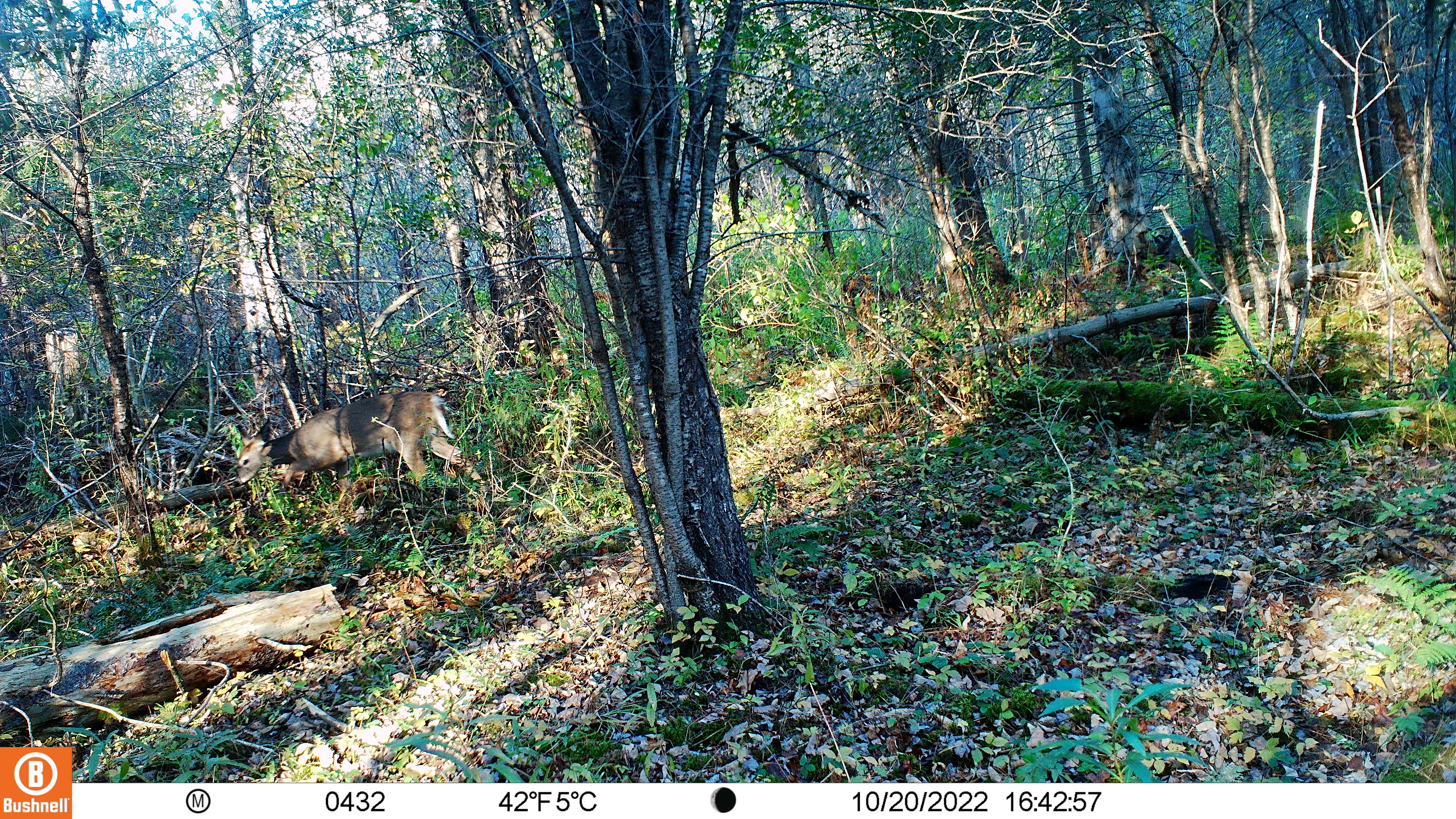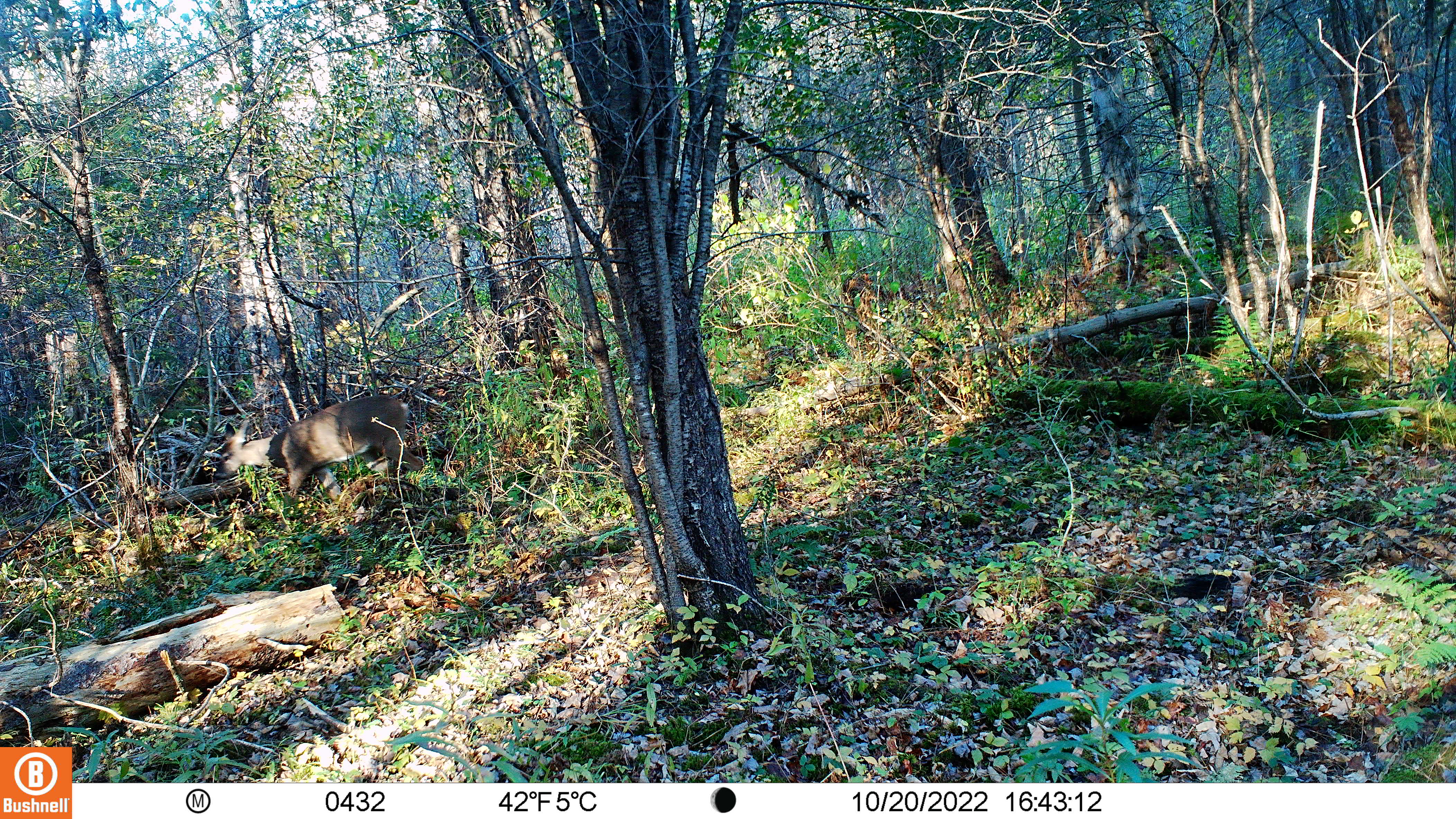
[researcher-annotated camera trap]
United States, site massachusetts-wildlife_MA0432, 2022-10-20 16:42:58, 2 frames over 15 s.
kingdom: Animalia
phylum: Chordata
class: Mammalia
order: Artiodactyla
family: Cervidae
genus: Odocoileus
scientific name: Odocoileus virginianus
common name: white-tailed deer